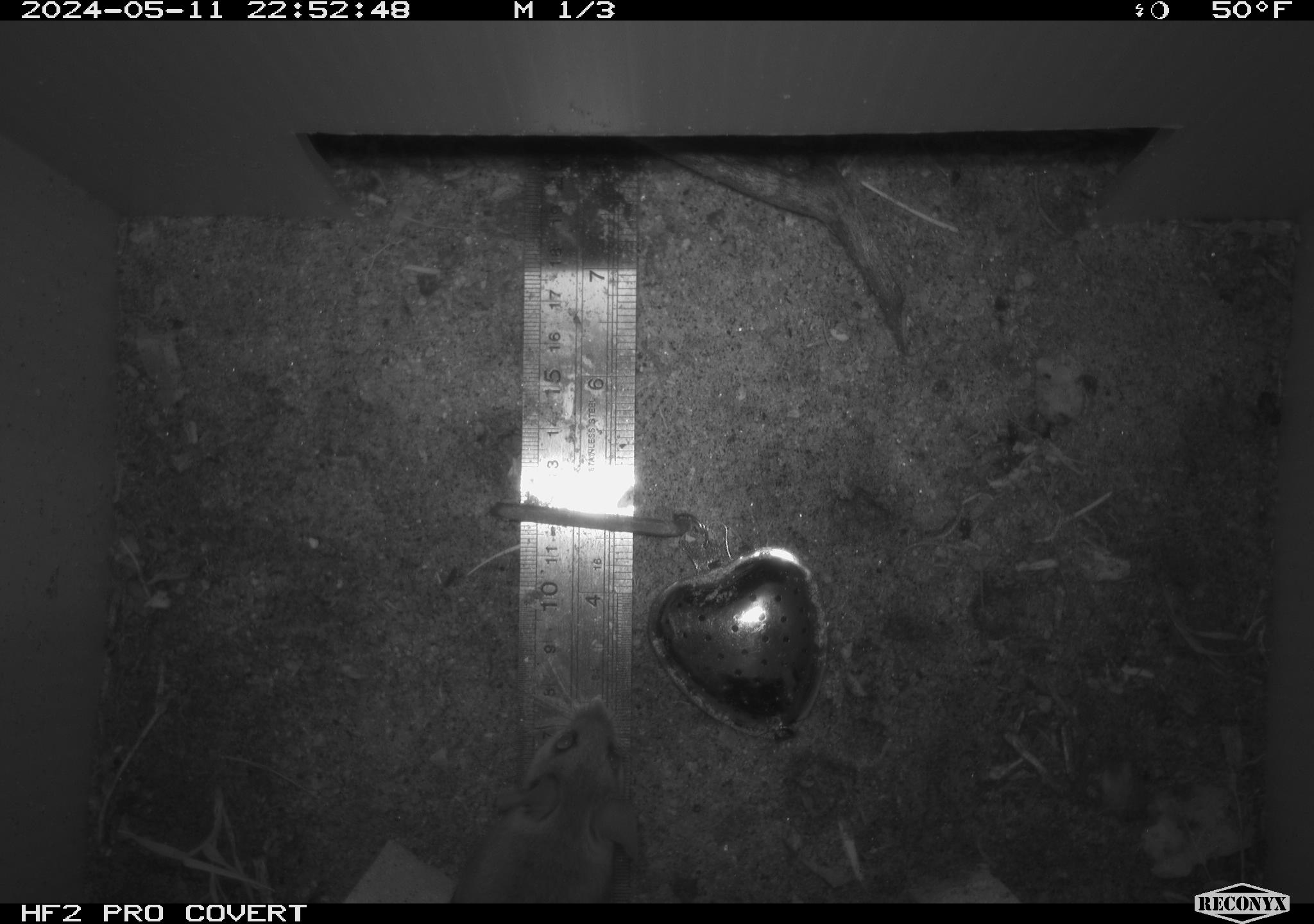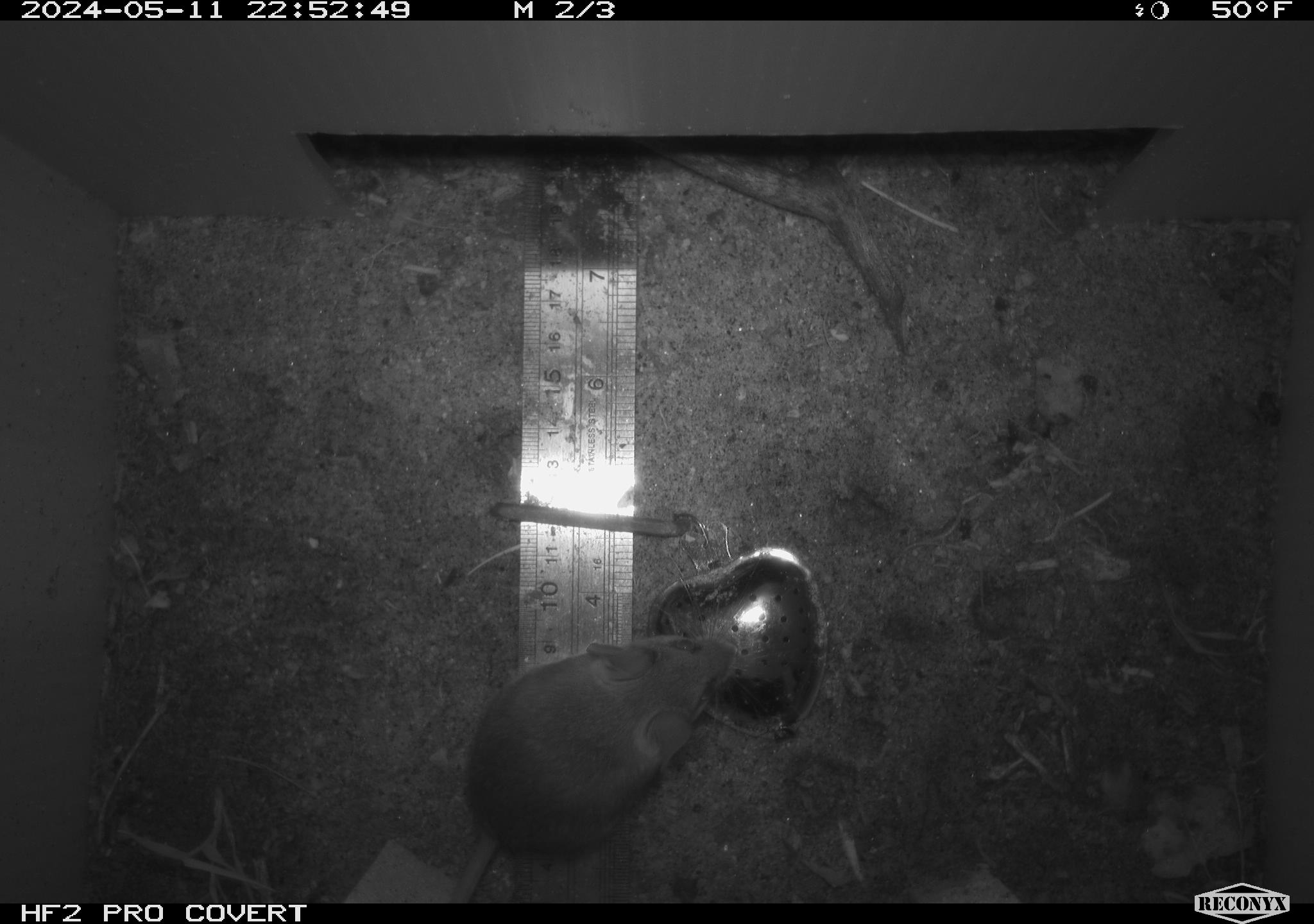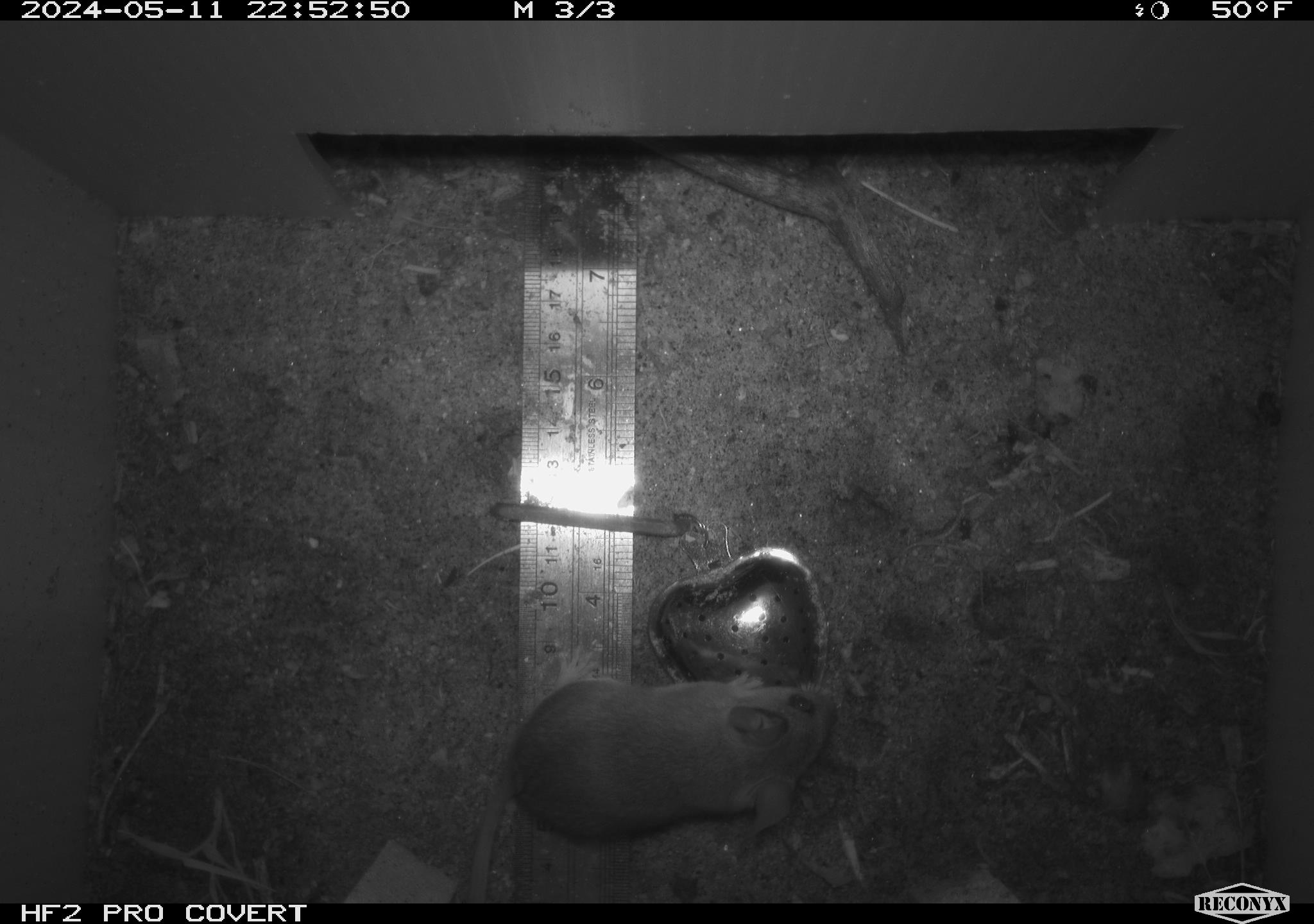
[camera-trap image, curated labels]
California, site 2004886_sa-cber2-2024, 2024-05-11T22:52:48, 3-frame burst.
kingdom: Animalia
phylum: Chordata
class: Mammalia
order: Rodentia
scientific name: Rodentia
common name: mouse species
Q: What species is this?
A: Mouse species (Rodentia).